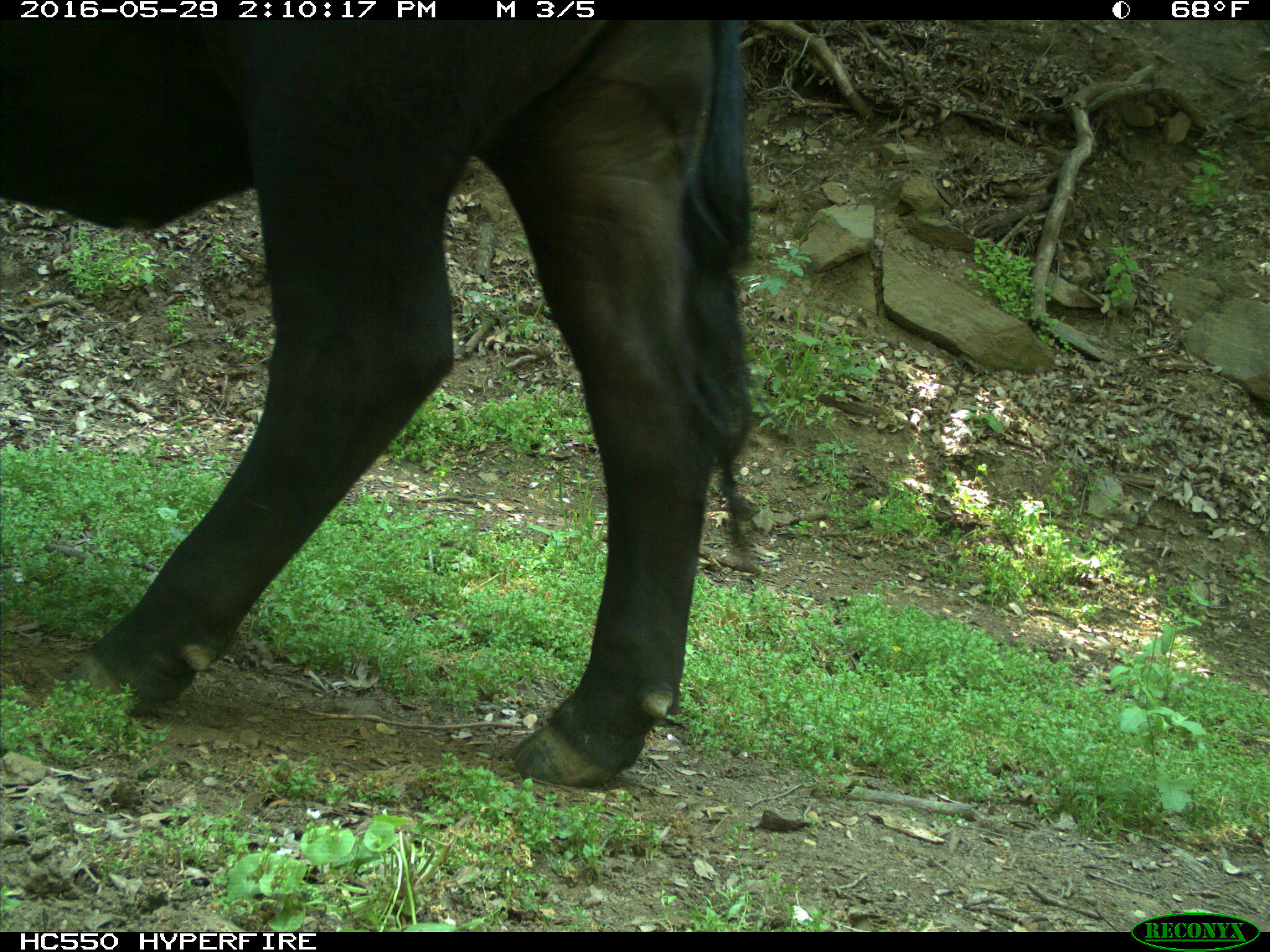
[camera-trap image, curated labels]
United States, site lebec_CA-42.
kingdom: Animalia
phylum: Chordata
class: Mammalia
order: Artiodactyla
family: Bovidae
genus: Bos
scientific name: Bos taurus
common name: domestic cow